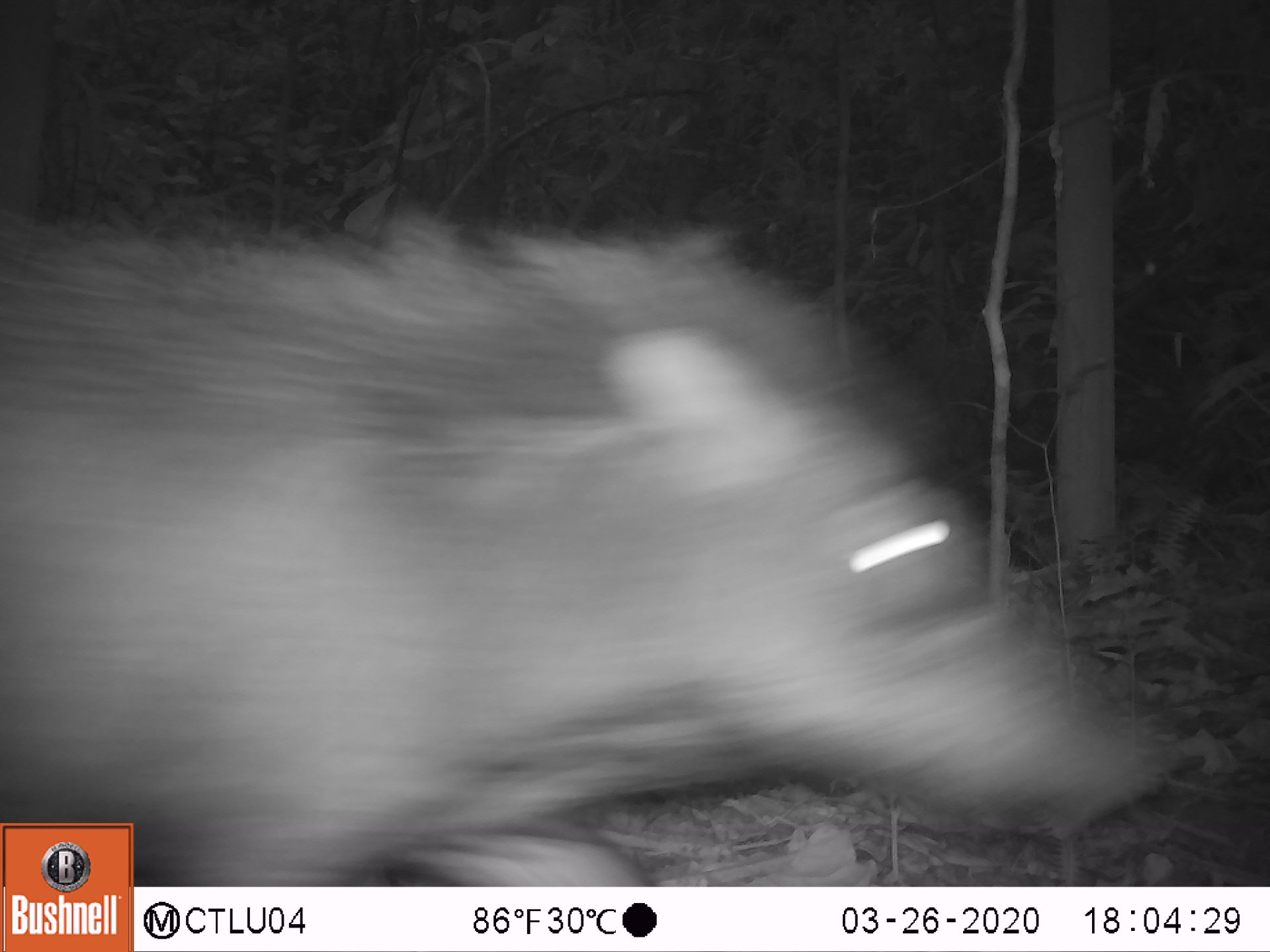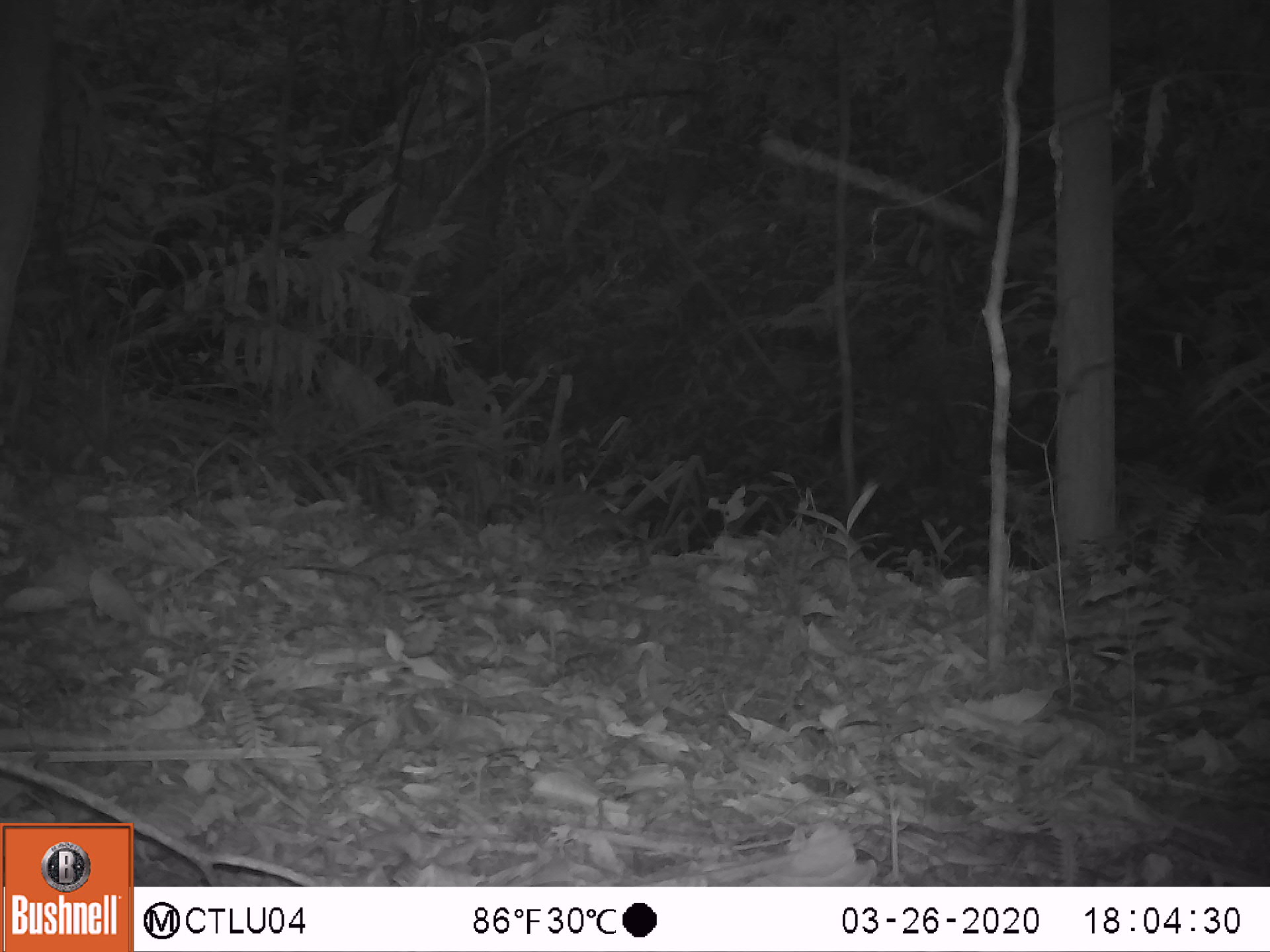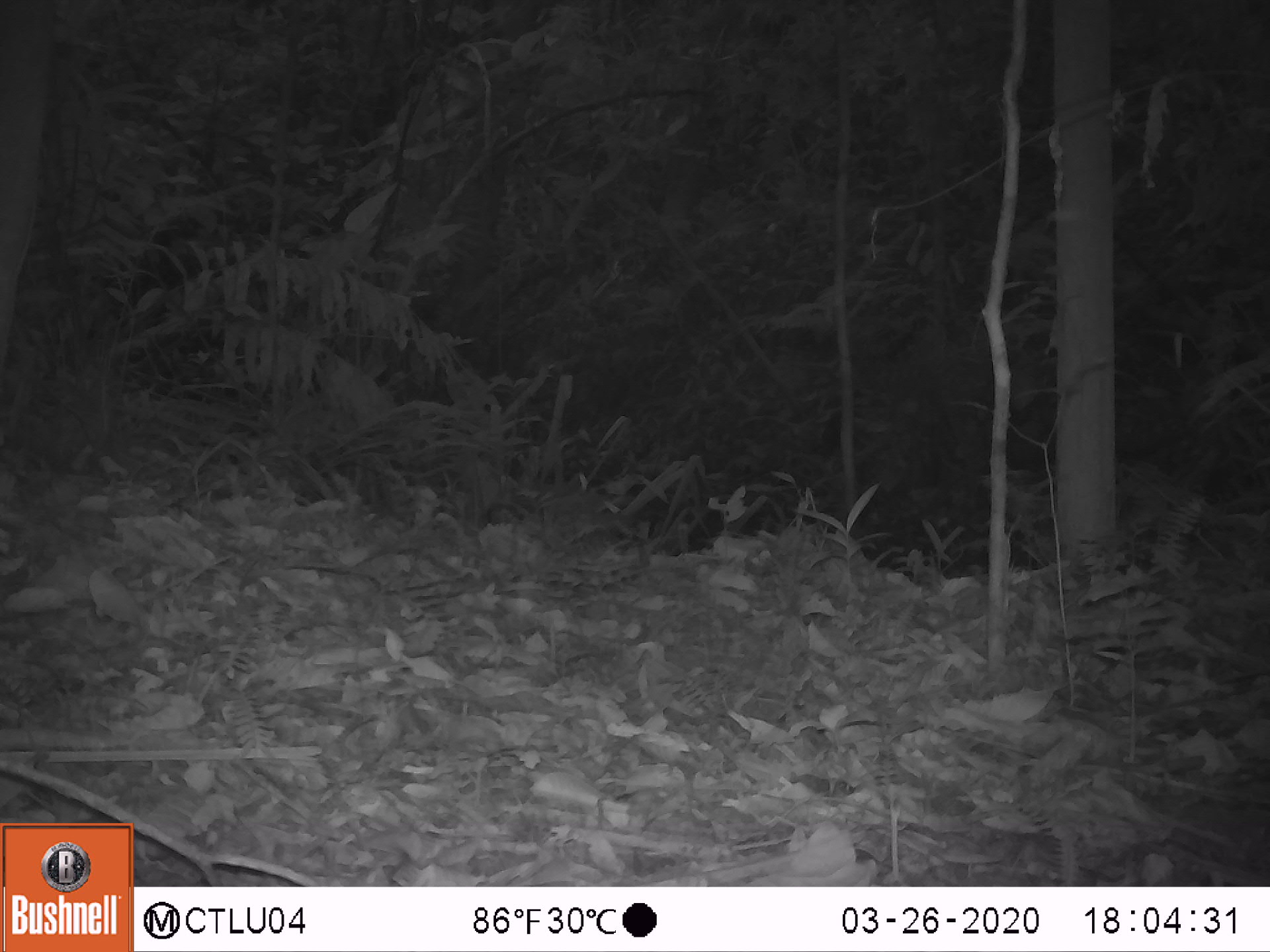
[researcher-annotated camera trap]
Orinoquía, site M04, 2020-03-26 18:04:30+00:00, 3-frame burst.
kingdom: Animalia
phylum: Chordata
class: Mammalia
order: Artiodactyla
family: Tayassuidae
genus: Tayassu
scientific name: Tayassu pecari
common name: white-lipped peccary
White-lipped peccary (Tayassu pecari).